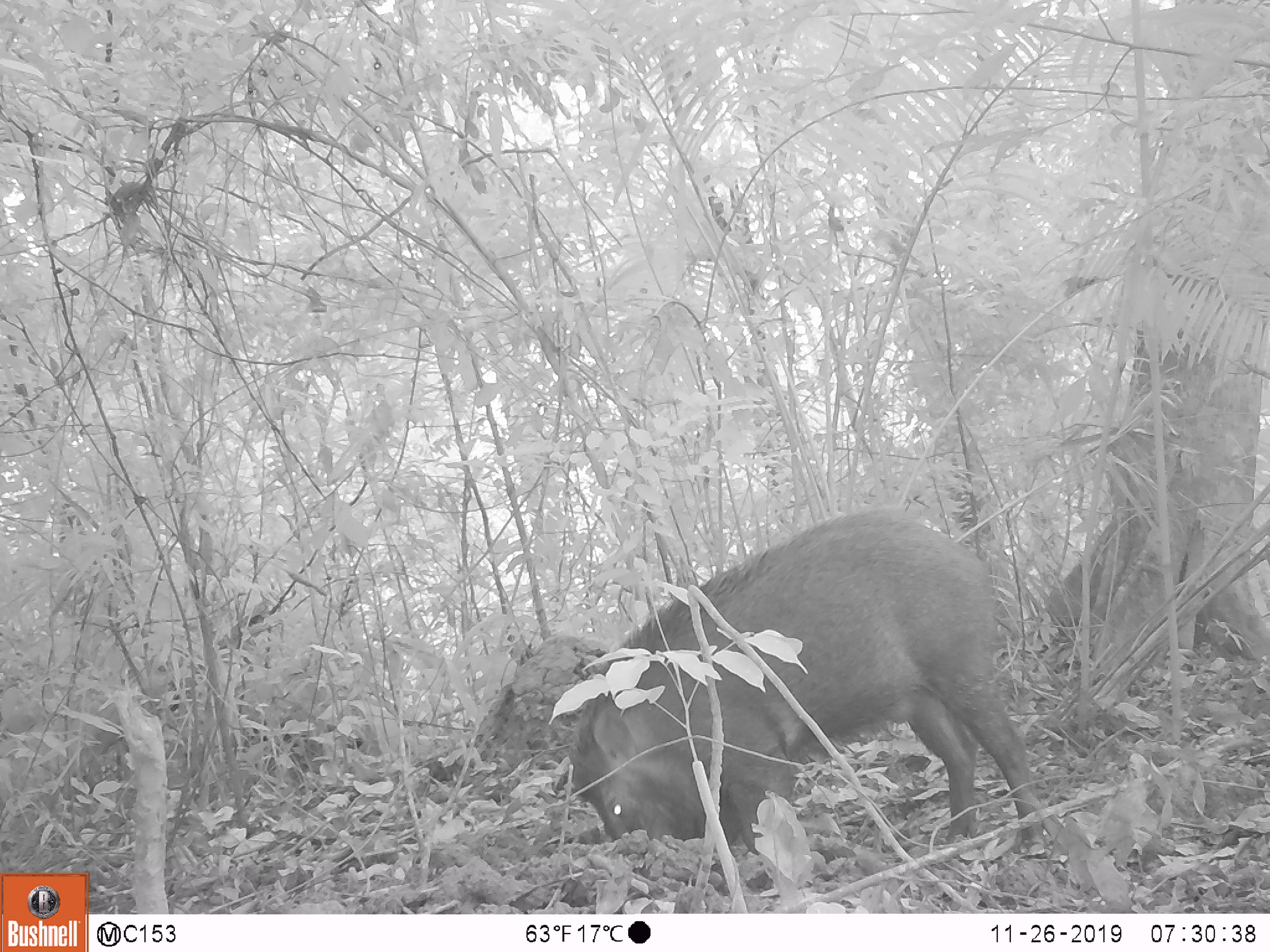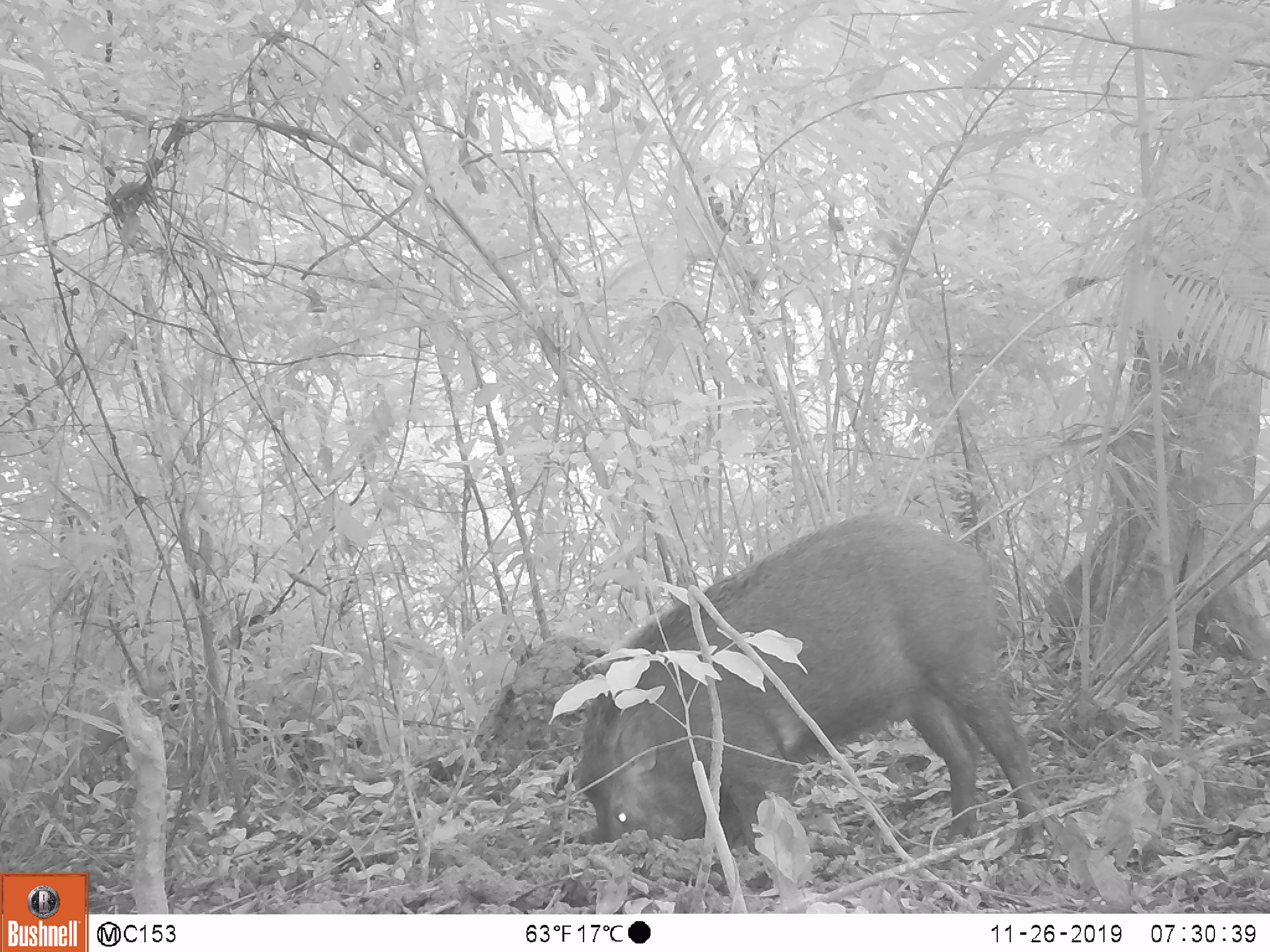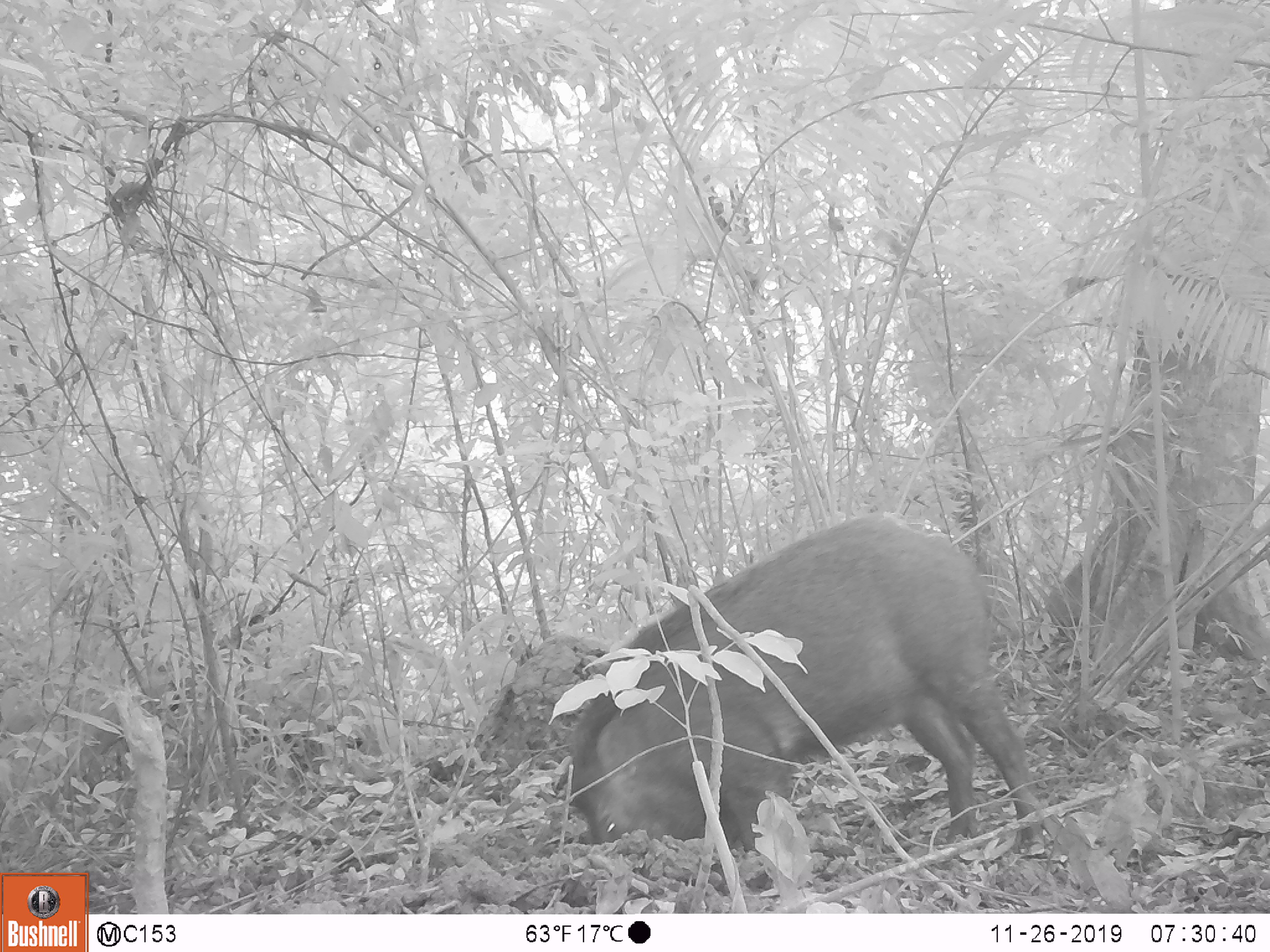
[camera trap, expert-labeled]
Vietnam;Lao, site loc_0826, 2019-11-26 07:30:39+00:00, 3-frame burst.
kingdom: Animalia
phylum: Chordata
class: Mammalia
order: Artiodactyla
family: Suidae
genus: Sus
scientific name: Sus scrofa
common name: eurasian wild pig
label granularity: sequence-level